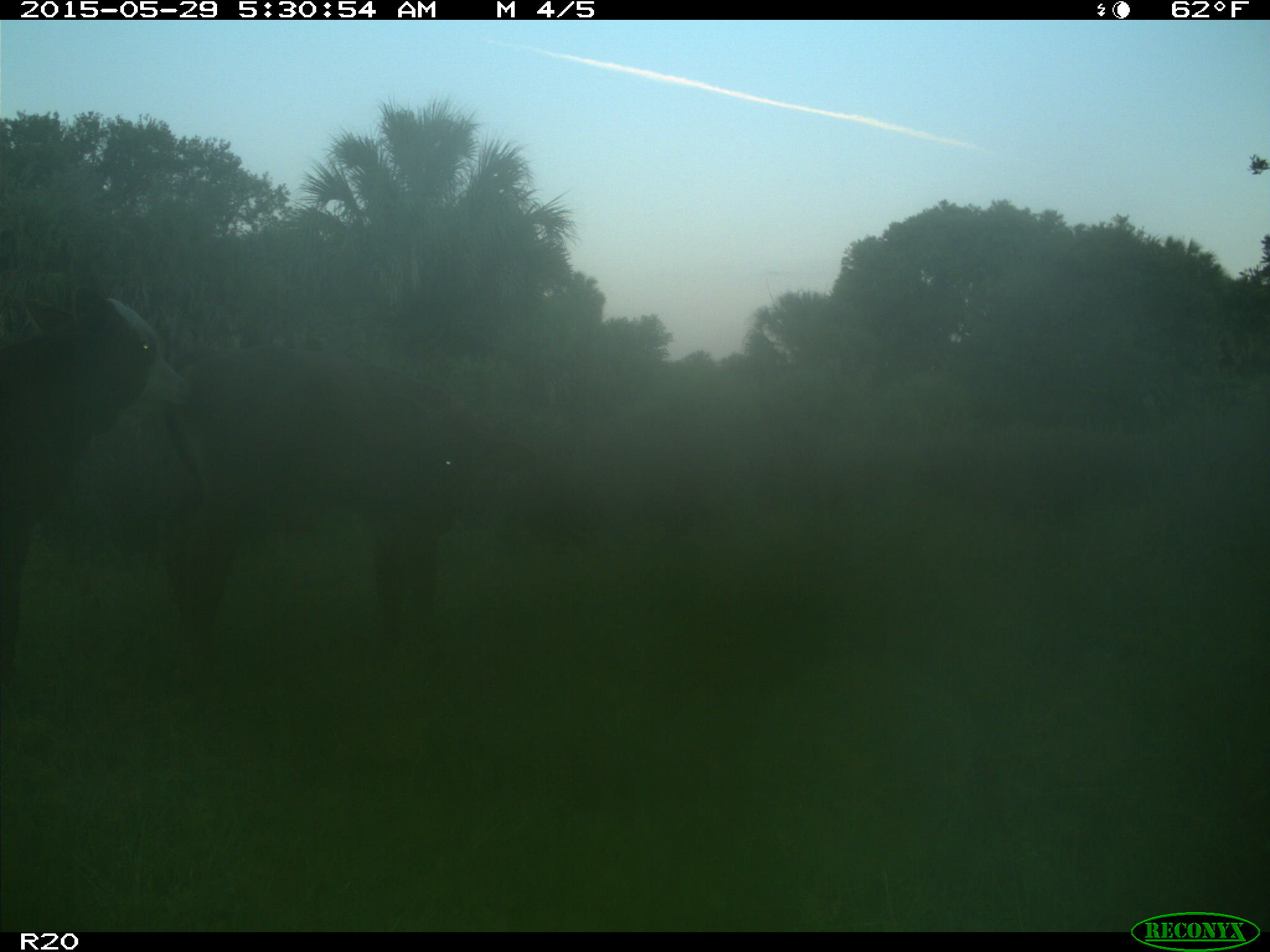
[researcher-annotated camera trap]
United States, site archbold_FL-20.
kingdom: Animalia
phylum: Chordata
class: Mammalia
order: Artiodactyla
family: Bovidae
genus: Bos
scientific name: Bos taurus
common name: domestic cow